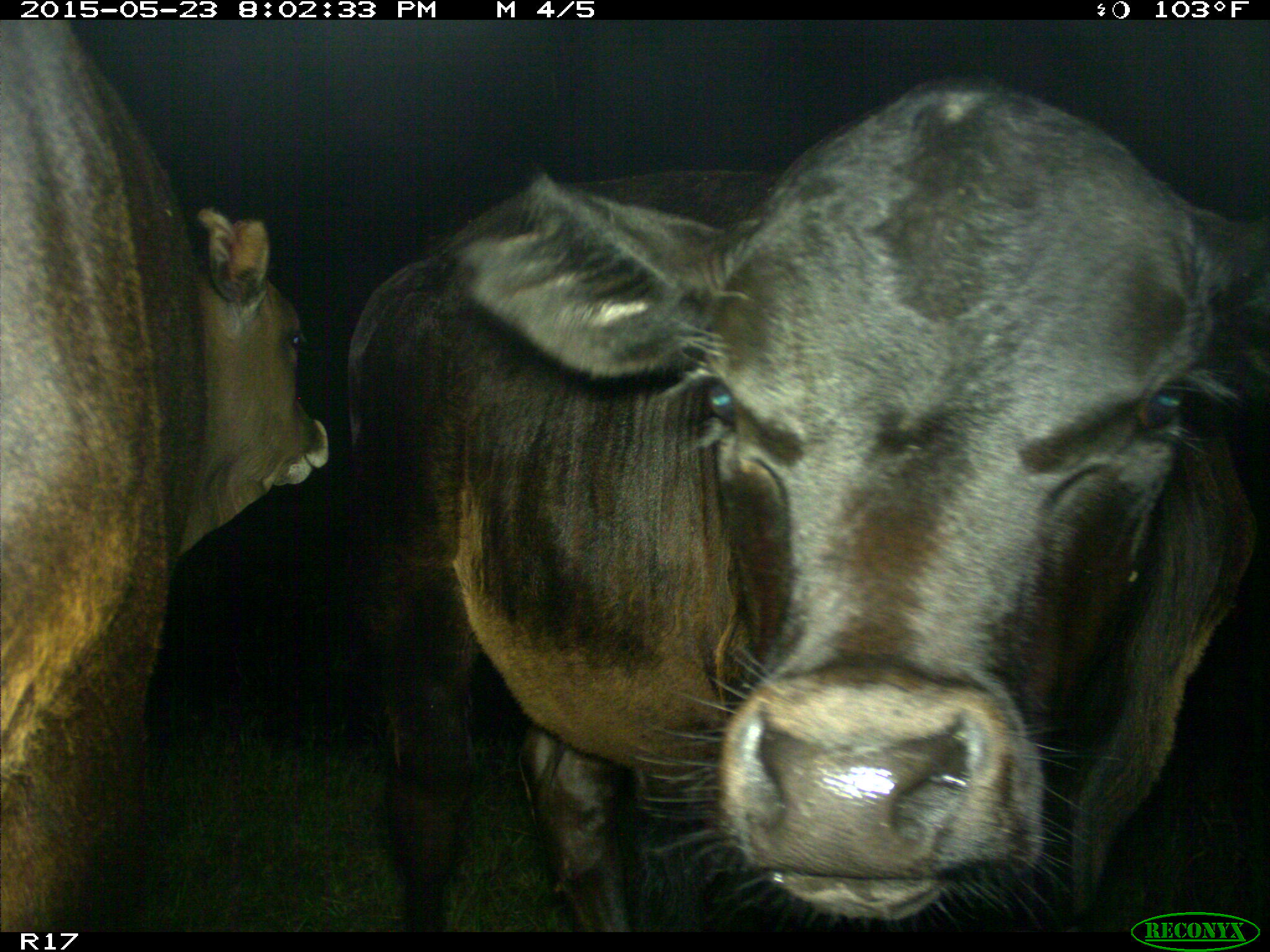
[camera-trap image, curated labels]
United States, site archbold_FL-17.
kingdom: Animalia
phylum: Chordata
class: Mammalia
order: Artiodactyla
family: Bovidae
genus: Bos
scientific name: Bos taurus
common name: domestic cow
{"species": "Bos taurus (domestic cow)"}